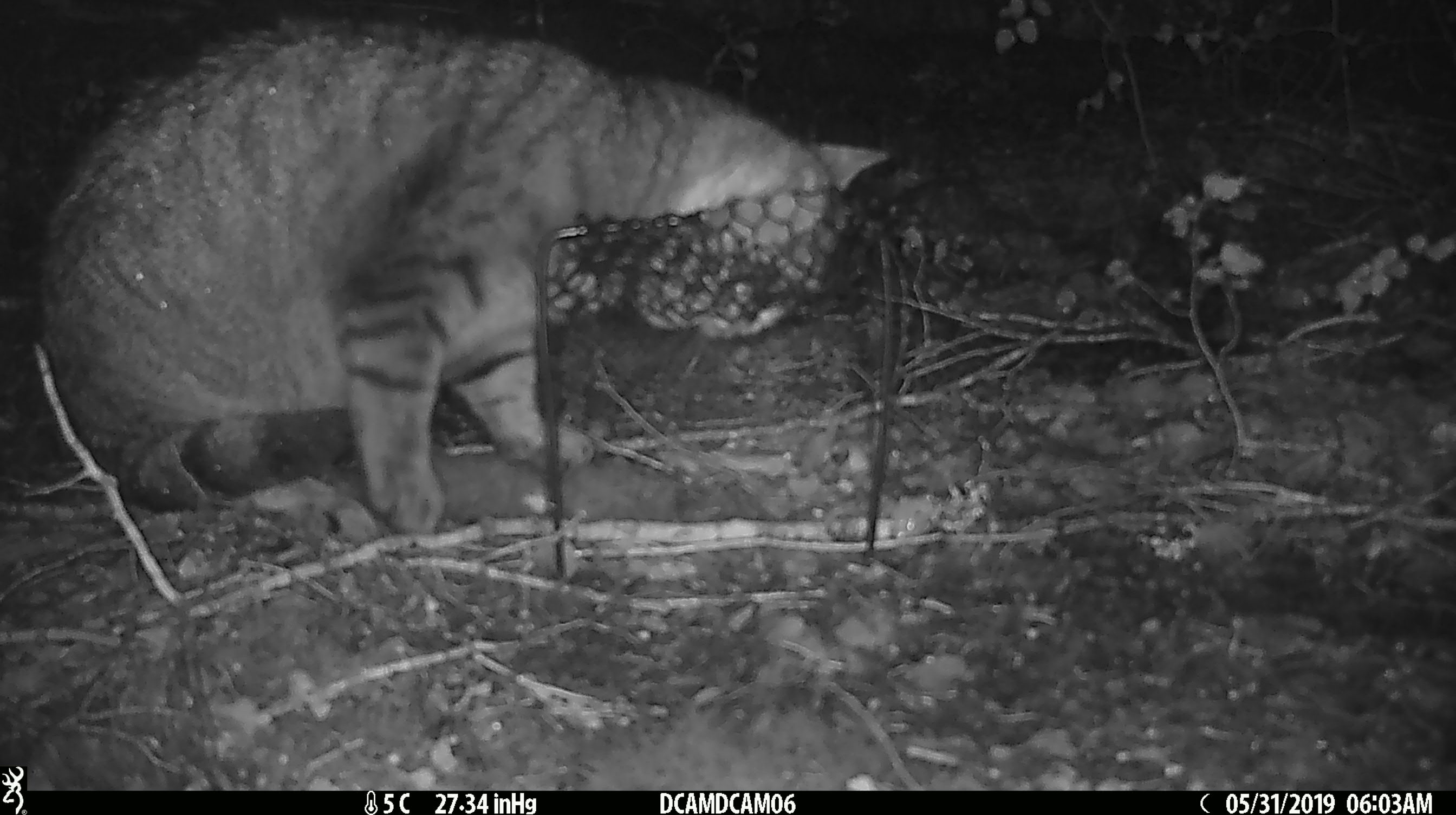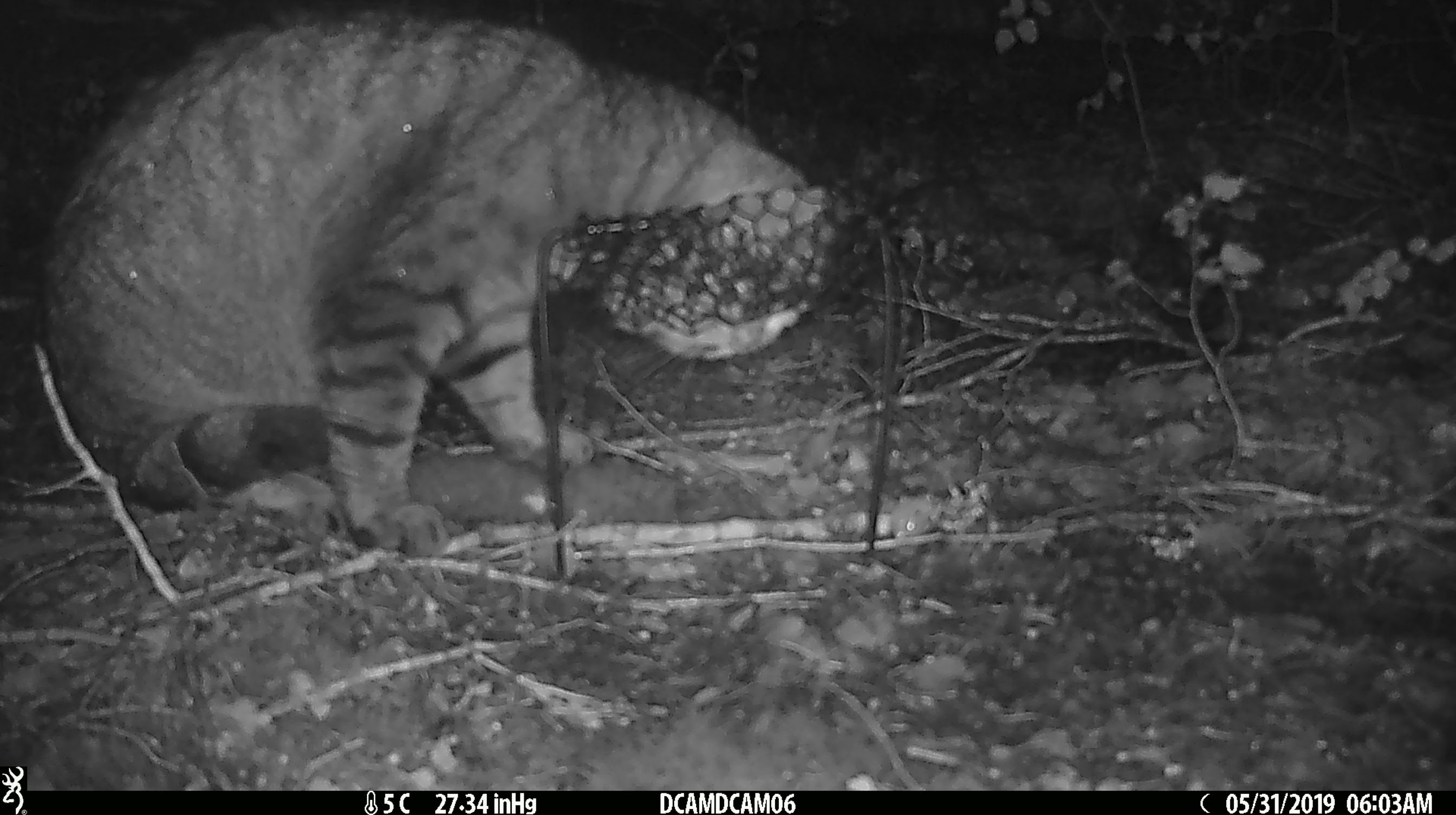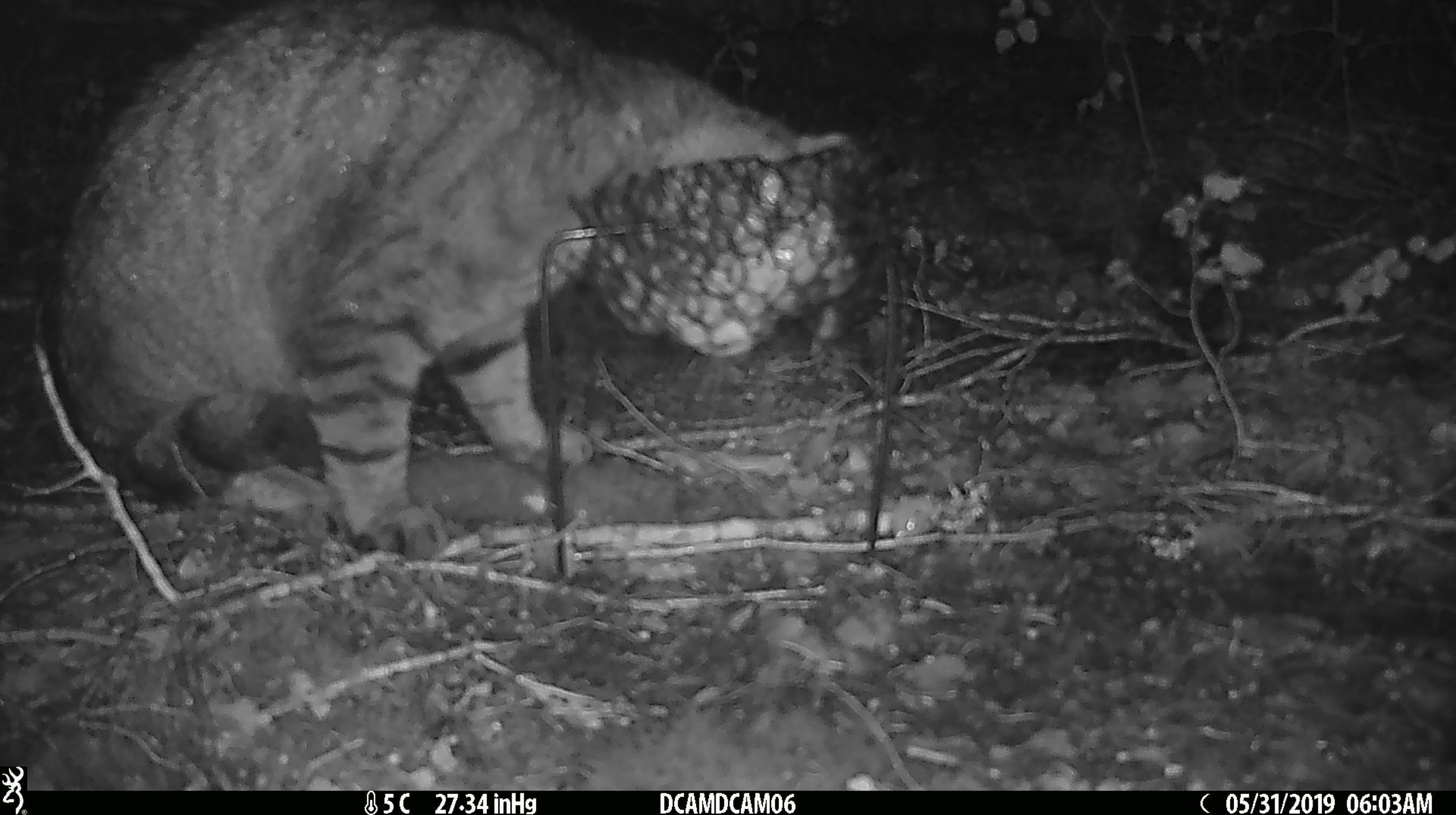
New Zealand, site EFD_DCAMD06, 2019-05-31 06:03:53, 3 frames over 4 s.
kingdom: Animalia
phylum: Chordata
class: Mammalia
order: Carnivora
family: Felidae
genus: Felis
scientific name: Felis catus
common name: domestic cat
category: cat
Cat (domestic cat) (Felis catus).